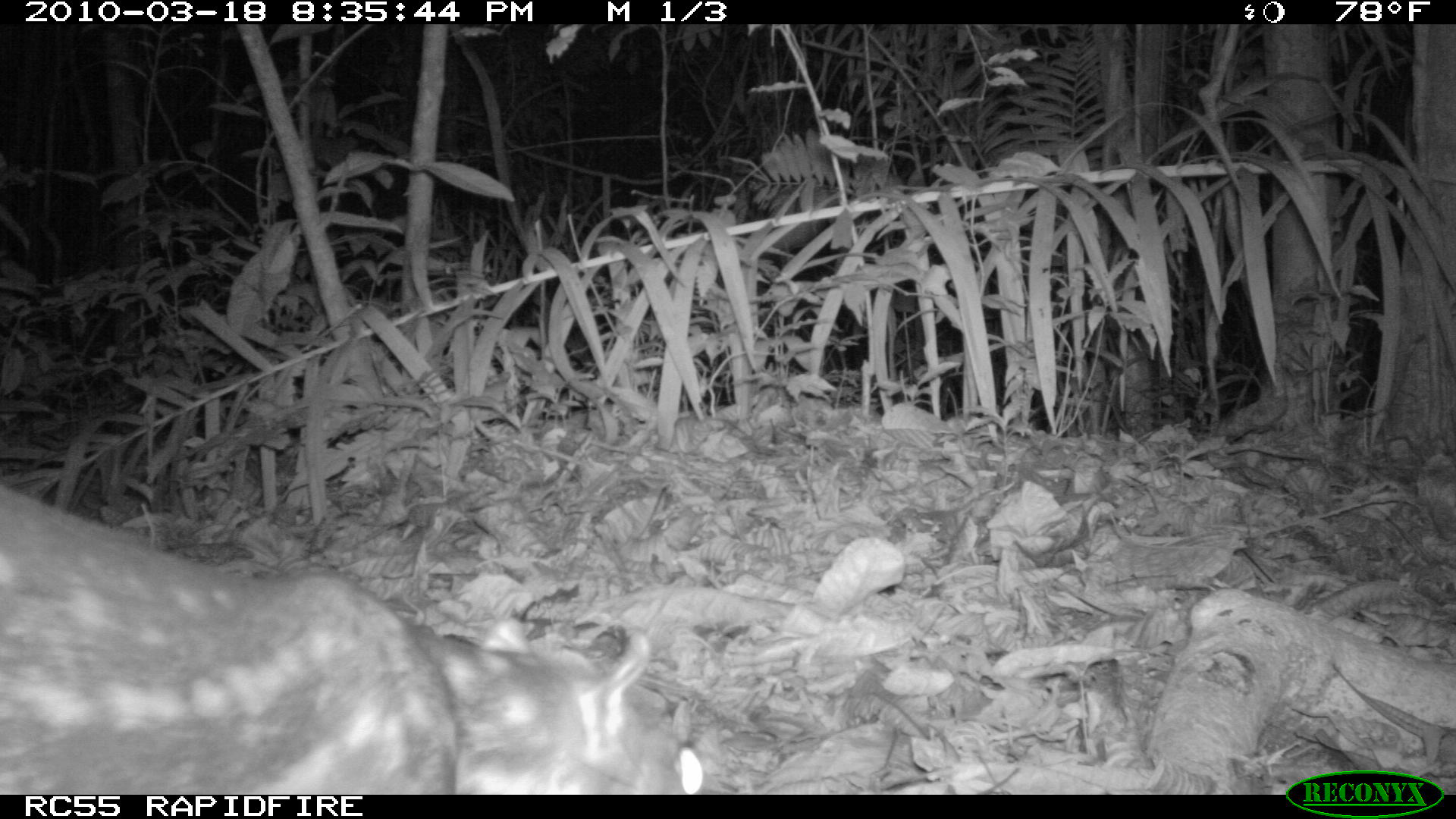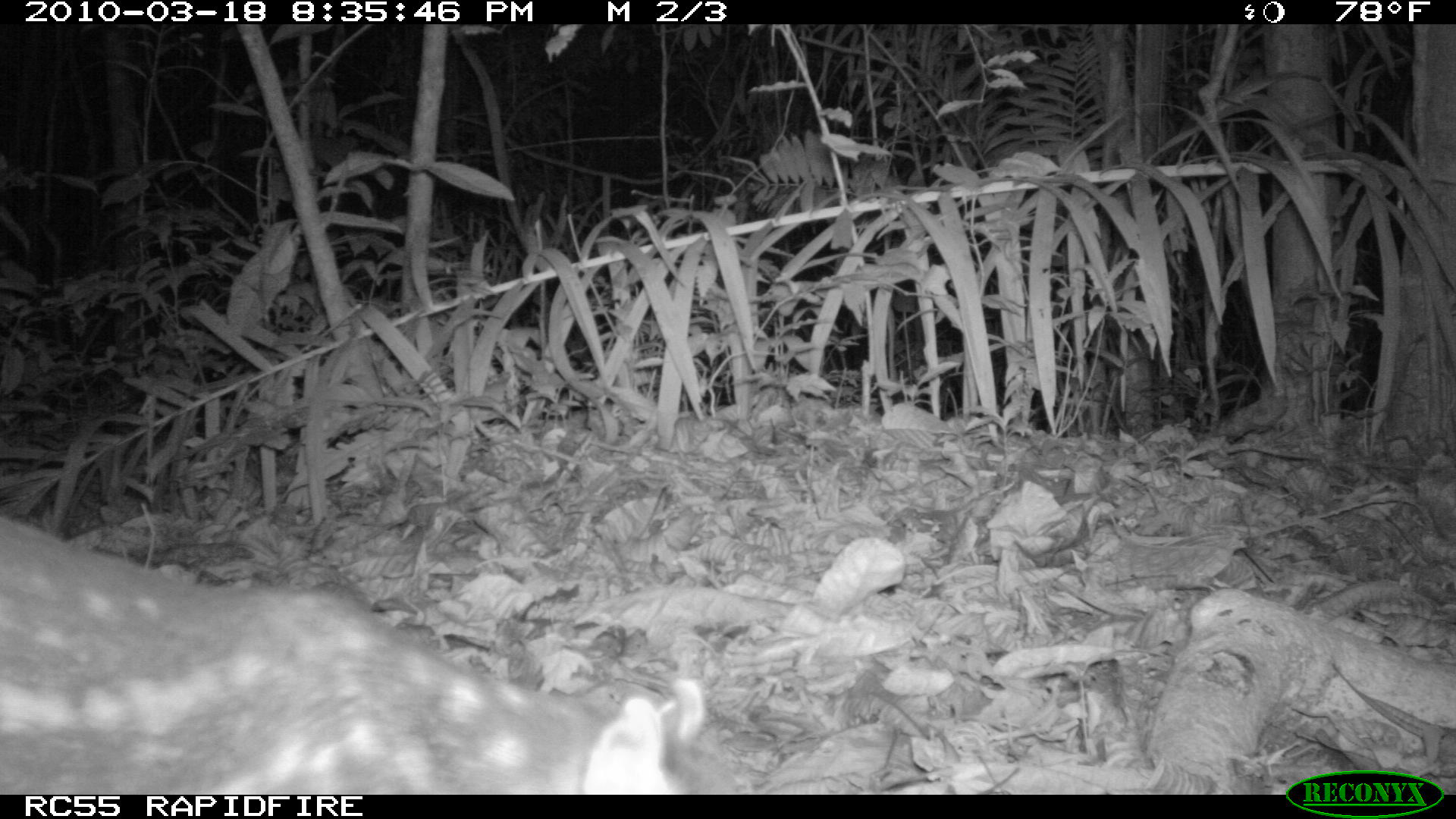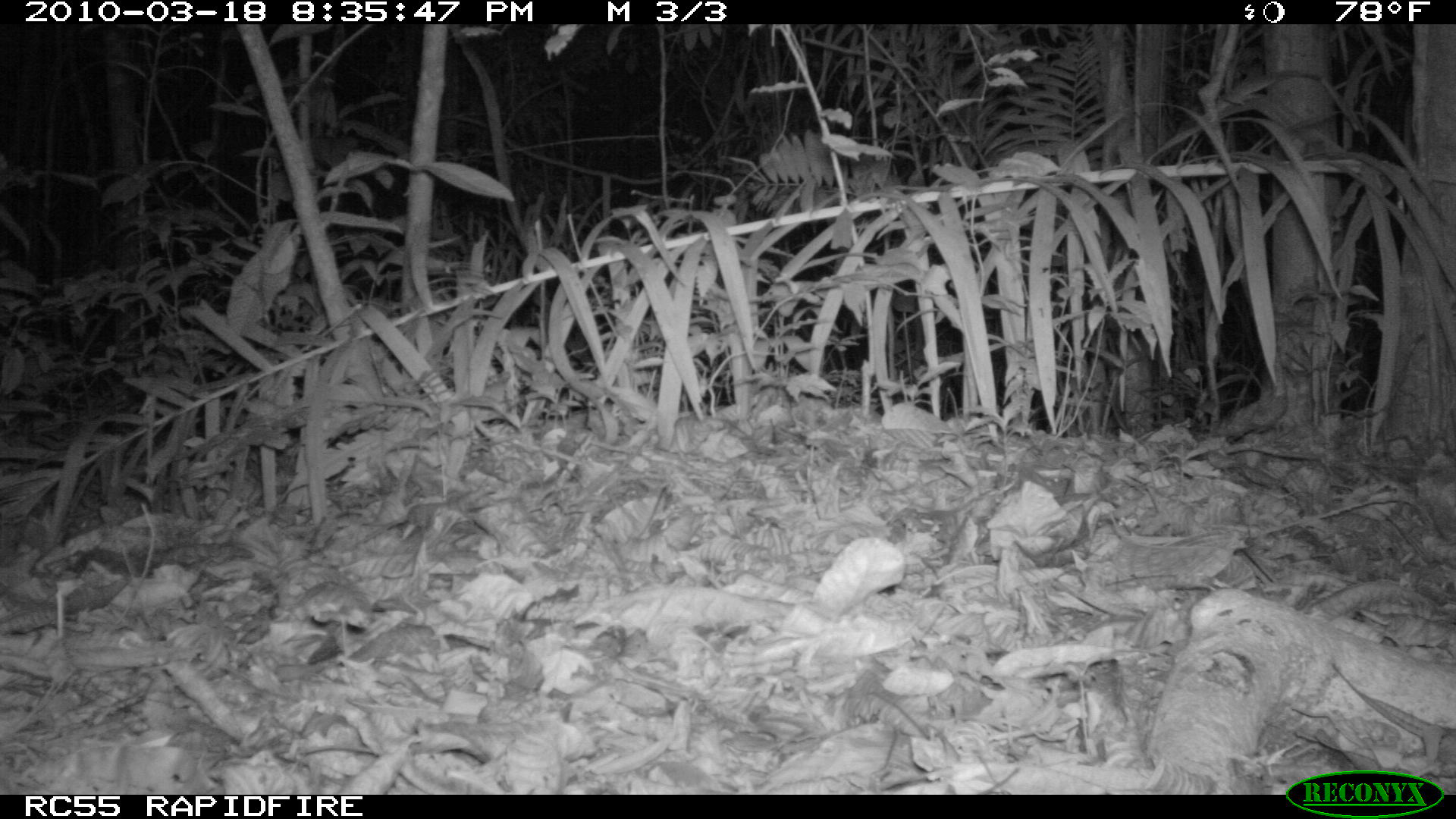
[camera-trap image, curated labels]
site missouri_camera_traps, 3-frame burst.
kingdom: Animalia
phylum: Chordata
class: Mammalia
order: Rodentia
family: Cuniculidae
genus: Cuniculus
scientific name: Cuniculus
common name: paca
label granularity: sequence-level